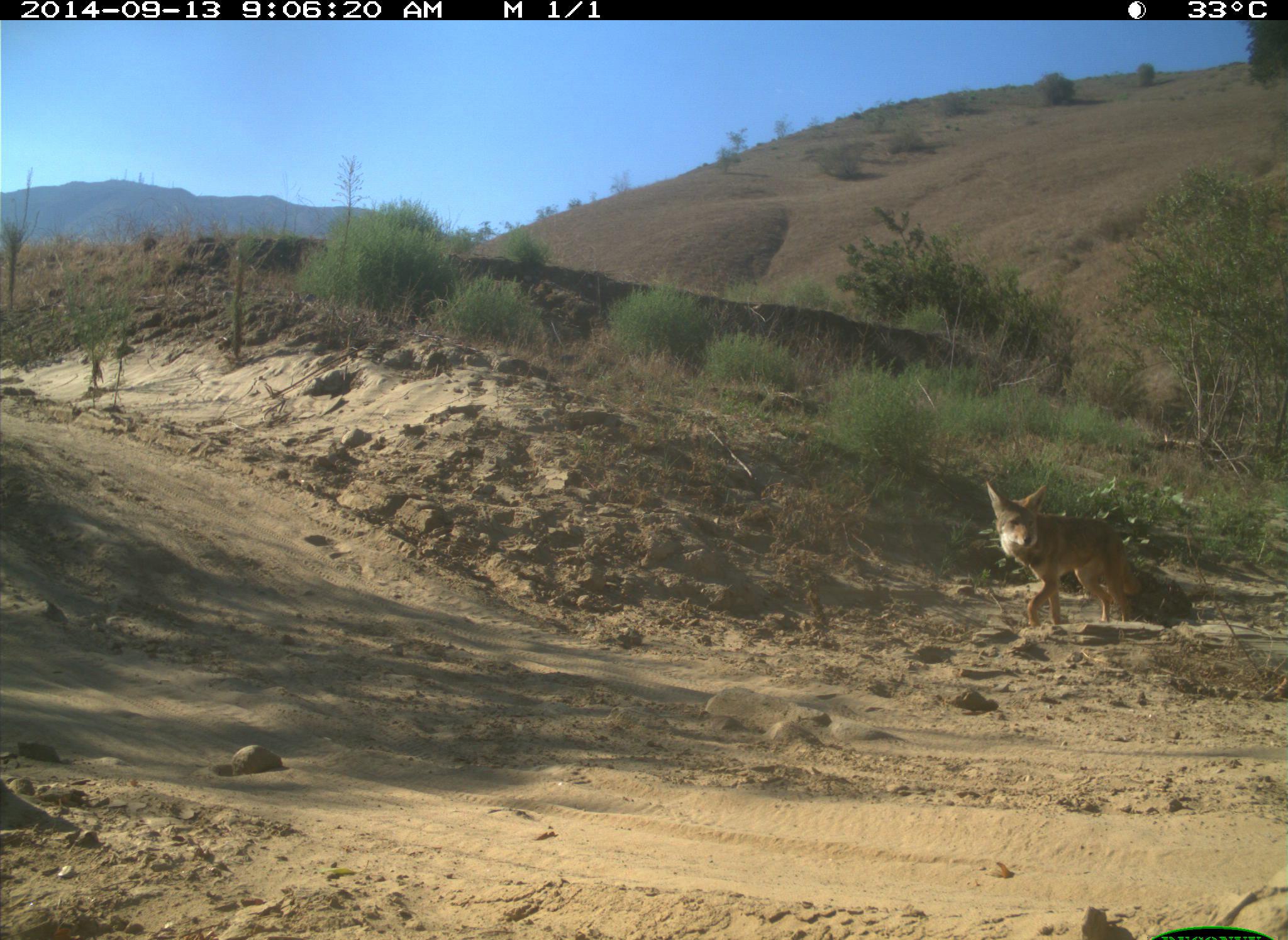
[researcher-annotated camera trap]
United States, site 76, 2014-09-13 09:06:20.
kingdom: Animalia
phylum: Chordata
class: Mammalia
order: Carnivora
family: Canidae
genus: Canis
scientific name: Canis latrans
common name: coyote